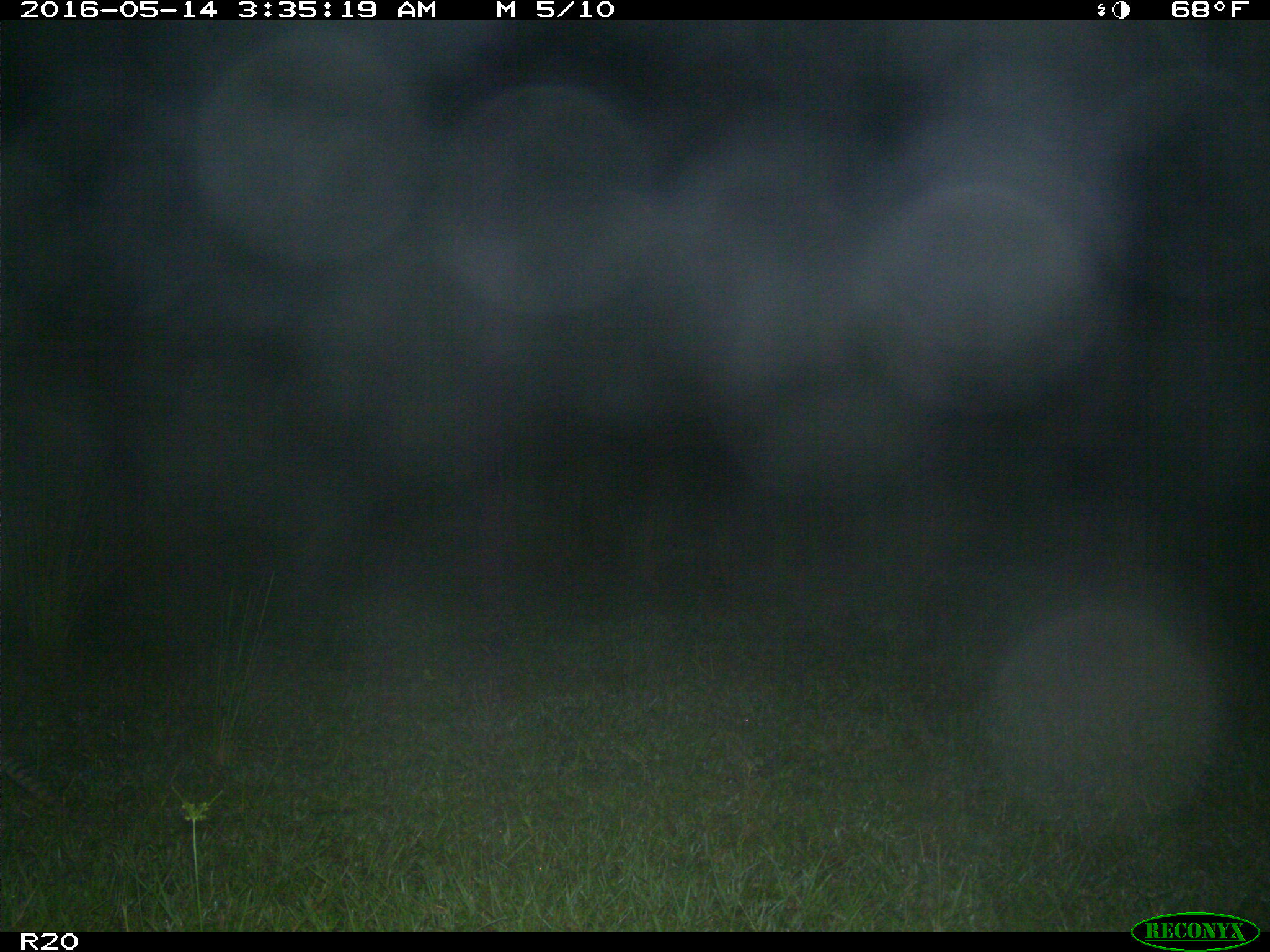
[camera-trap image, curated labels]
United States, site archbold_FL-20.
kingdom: Animalia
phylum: Chordata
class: Mammalia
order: Cingulata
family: Dasypodidae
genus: Dasypus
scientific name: Dasypus novemcinctus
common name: nine-banded armadillo